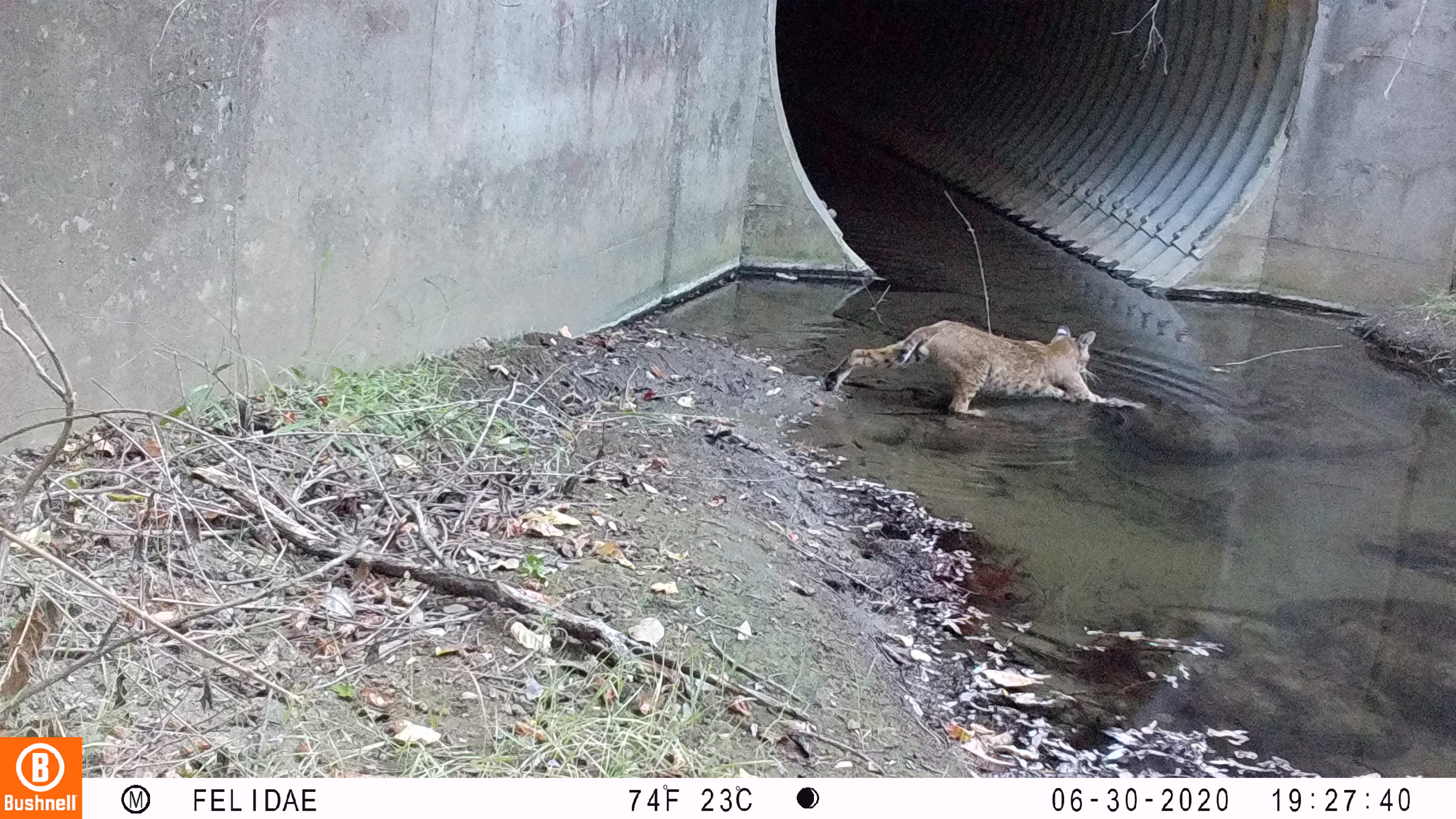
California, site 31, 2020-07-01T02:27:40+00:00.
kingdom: Animalia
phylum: Chordata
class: Mammalia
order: Carnivora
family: Felidae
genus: Lynx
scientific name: Lynx rufus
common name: bobcat